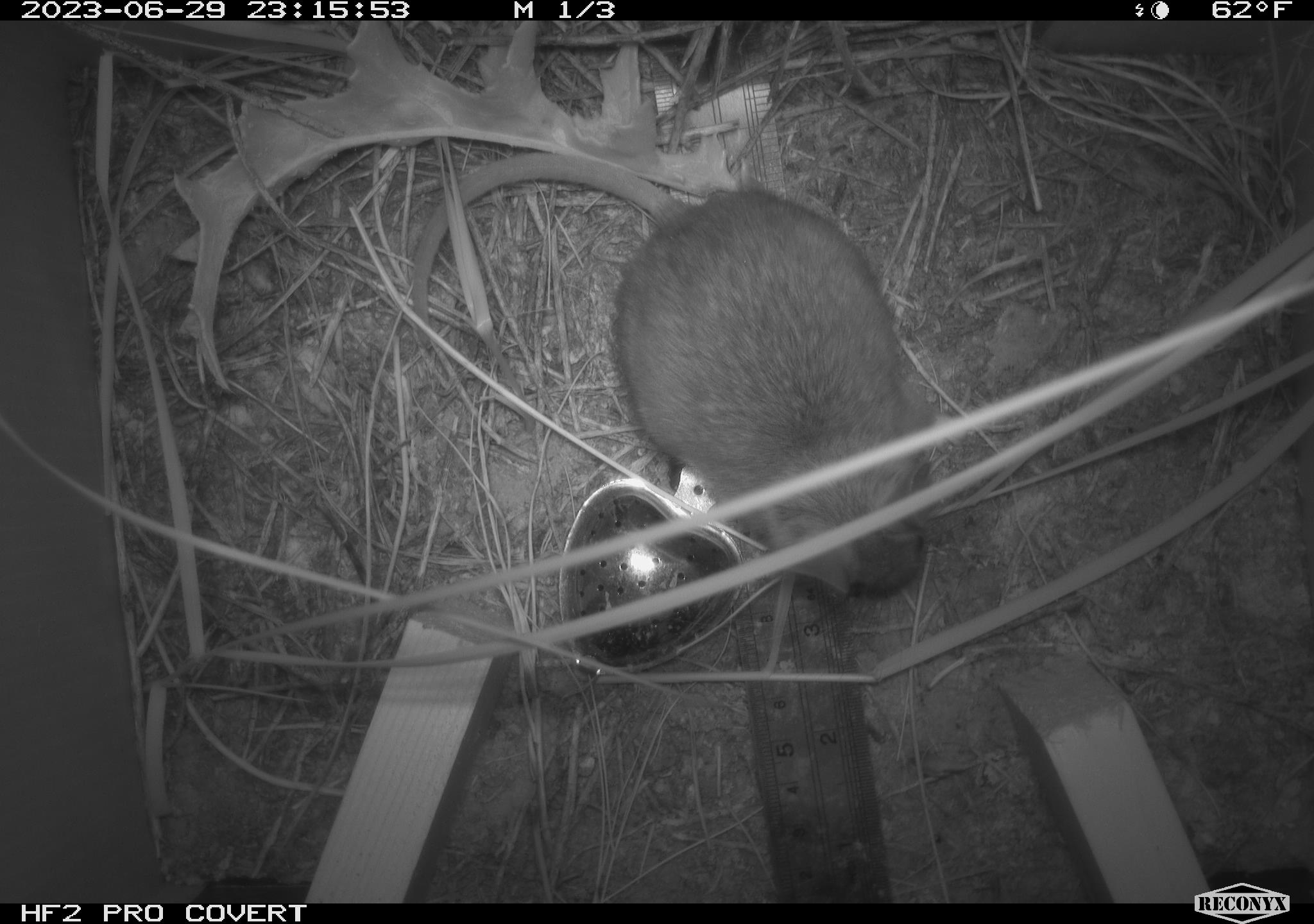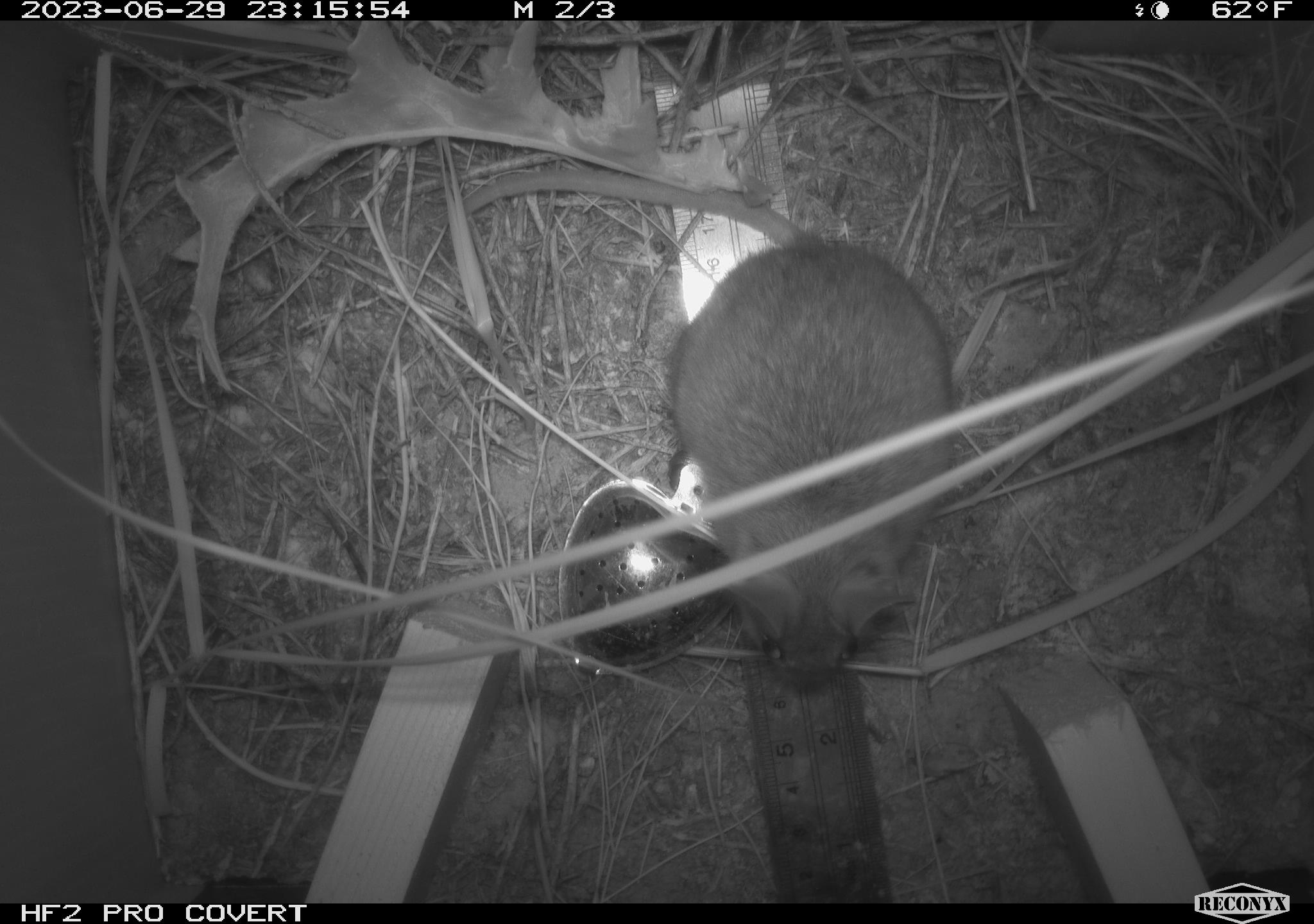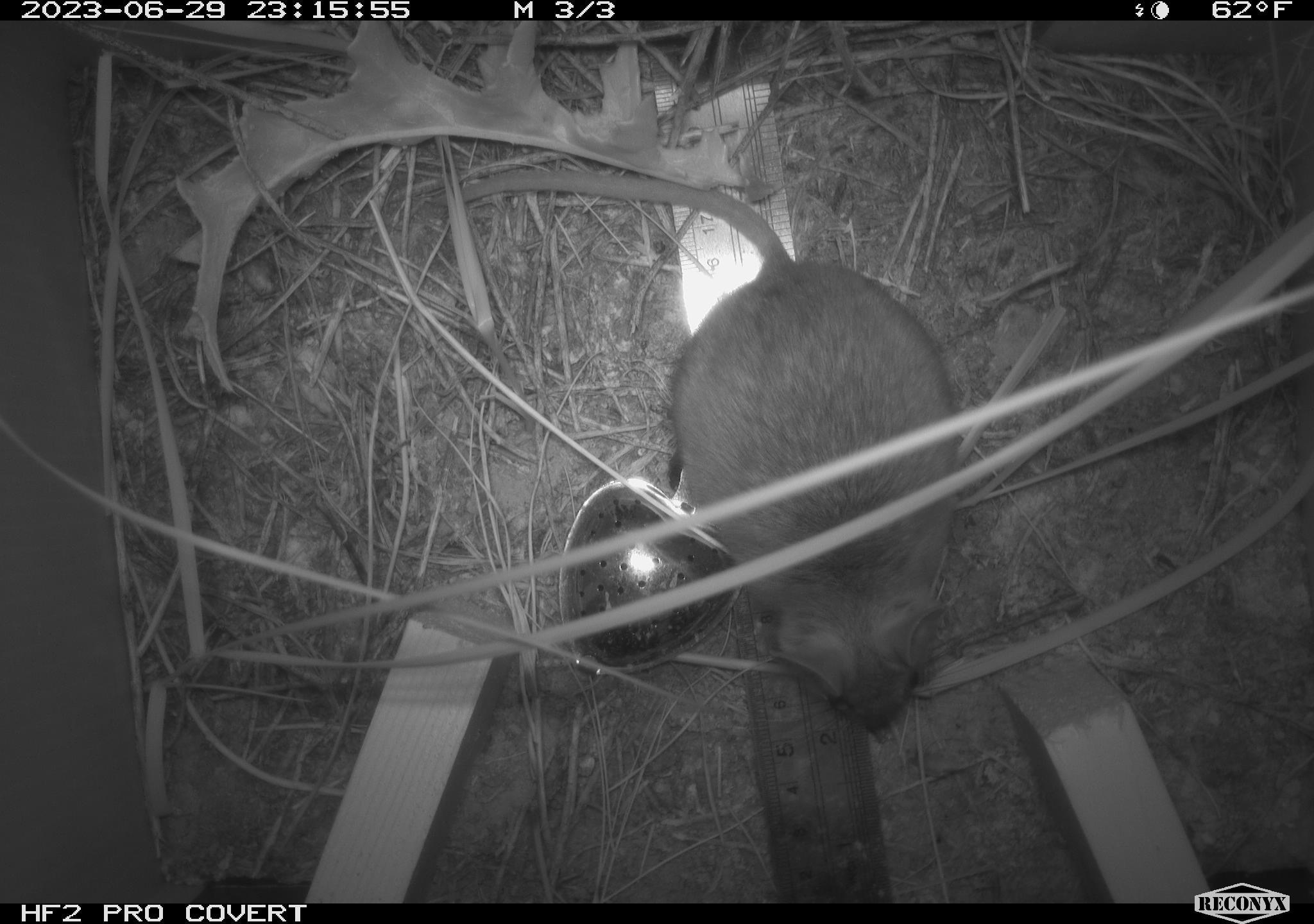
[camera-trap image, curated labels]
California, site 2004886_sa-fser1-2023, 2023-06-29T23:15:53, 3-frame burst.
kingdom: Animalia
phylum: Chordata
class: Mammalia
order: Rodentia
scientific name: Rodentia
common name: mouse species